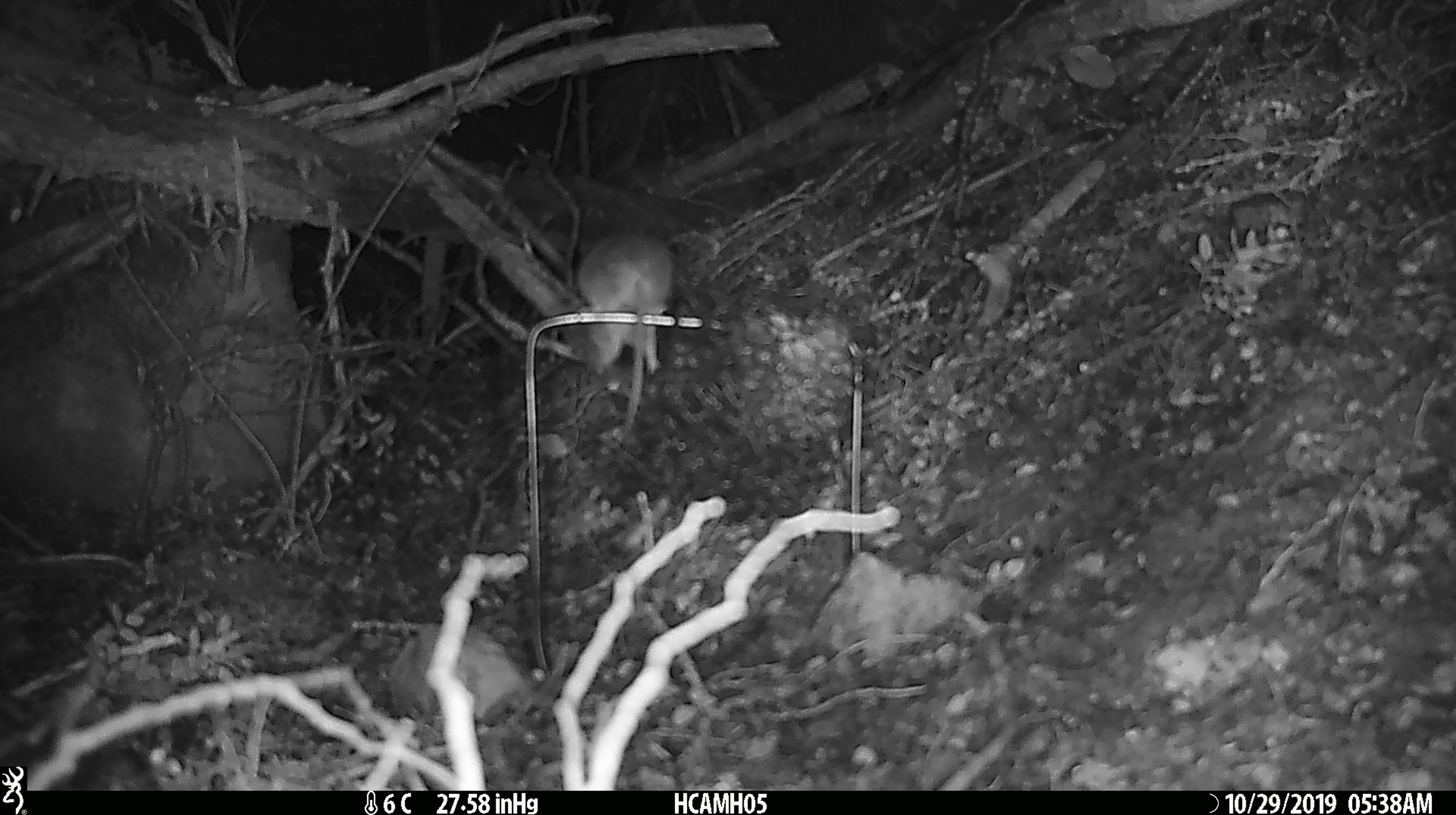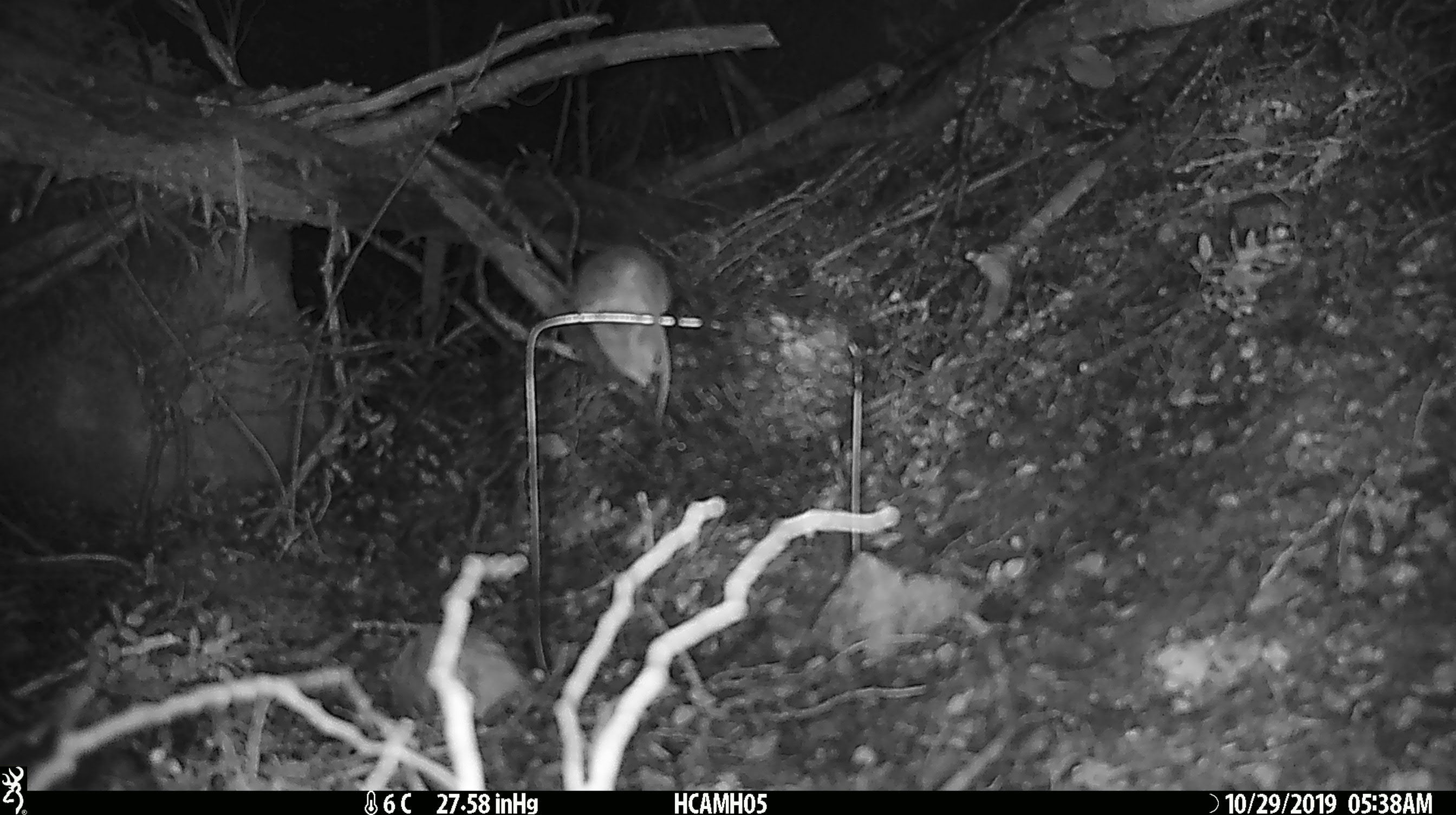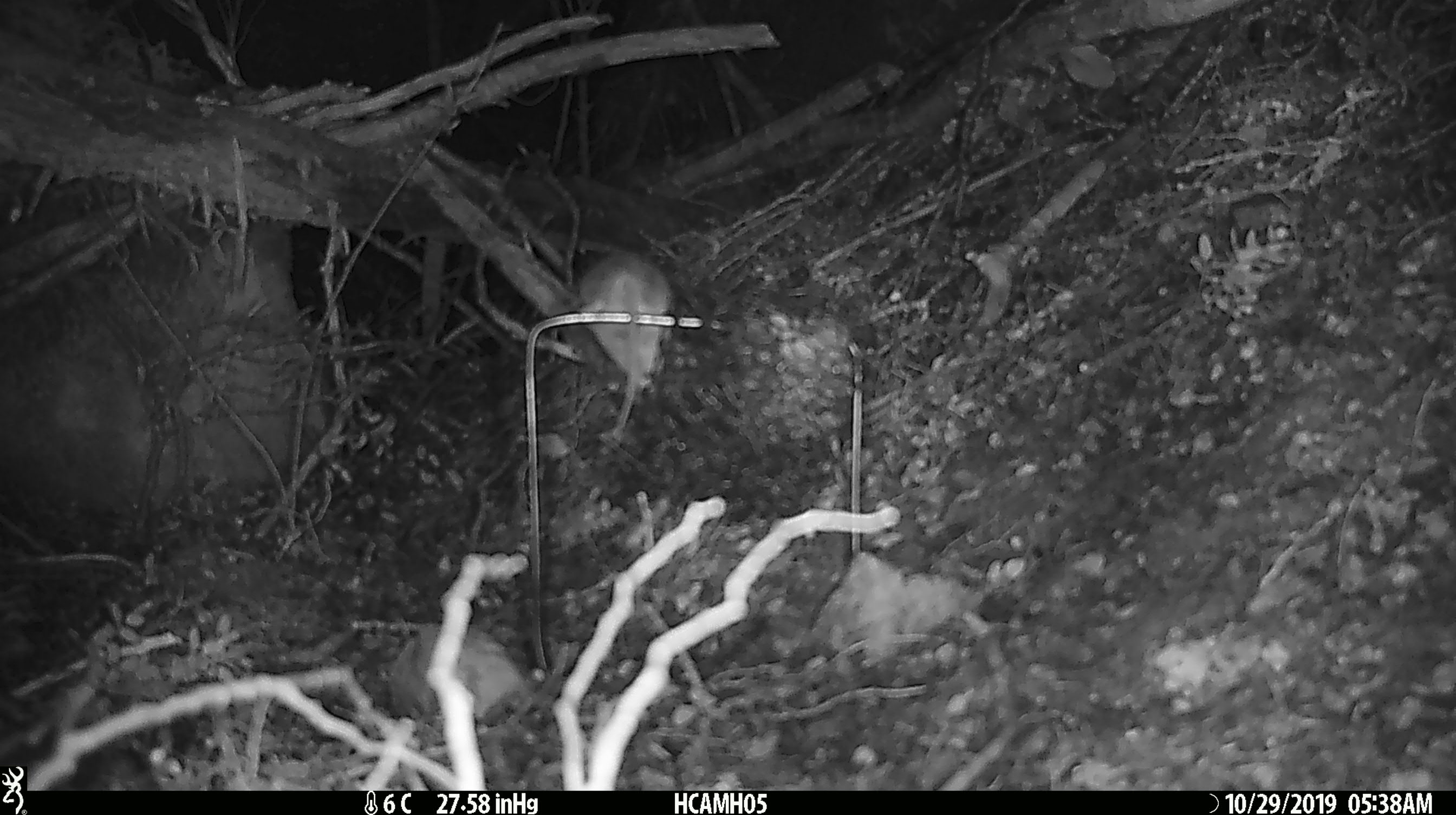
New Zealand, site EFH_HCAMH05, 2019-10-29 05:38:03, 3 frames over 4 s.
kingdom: Animalia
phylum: Chordata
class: Mammalia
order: Rodentia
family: Muridae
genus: Mus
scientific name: Mus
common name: mouse